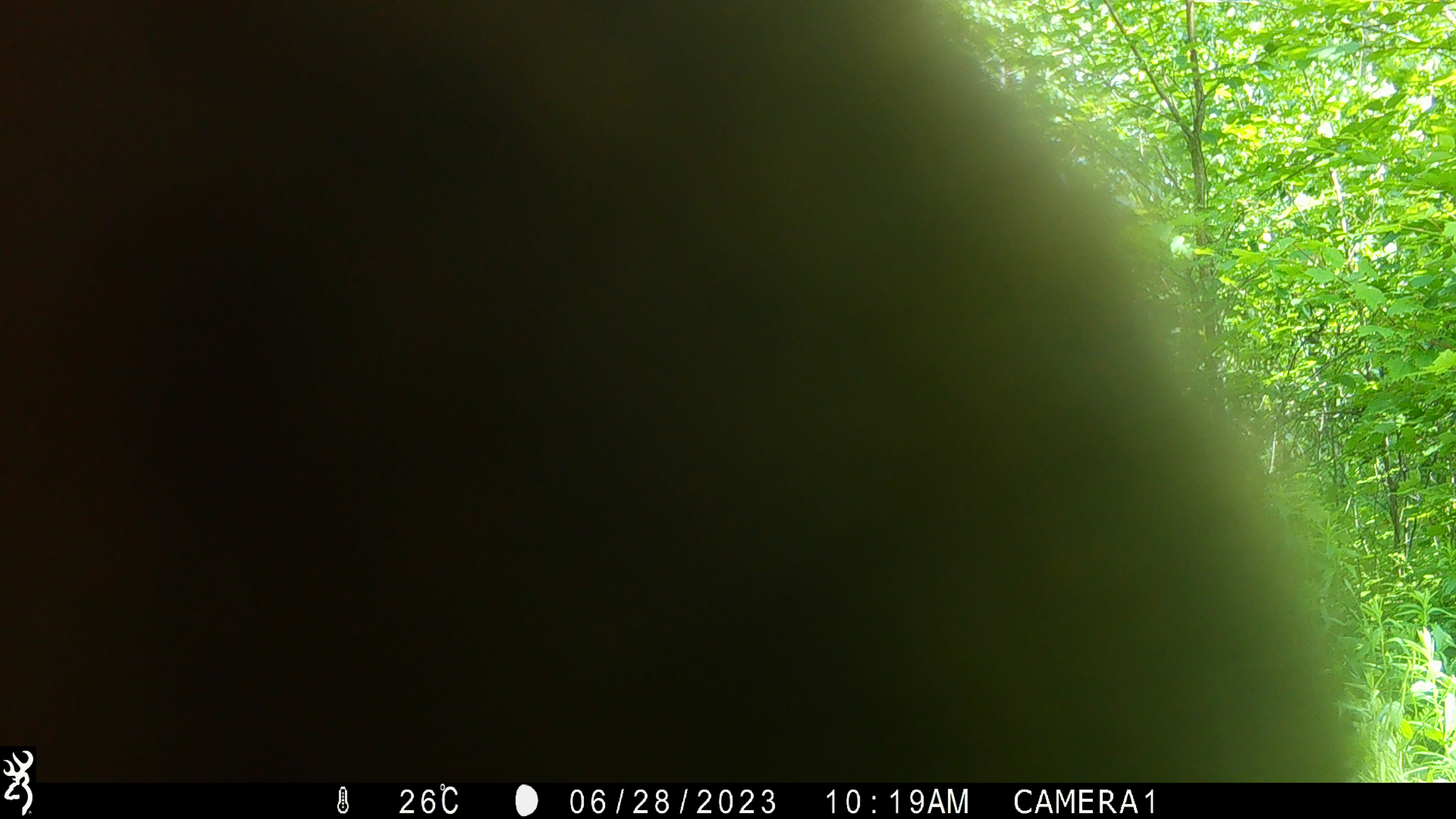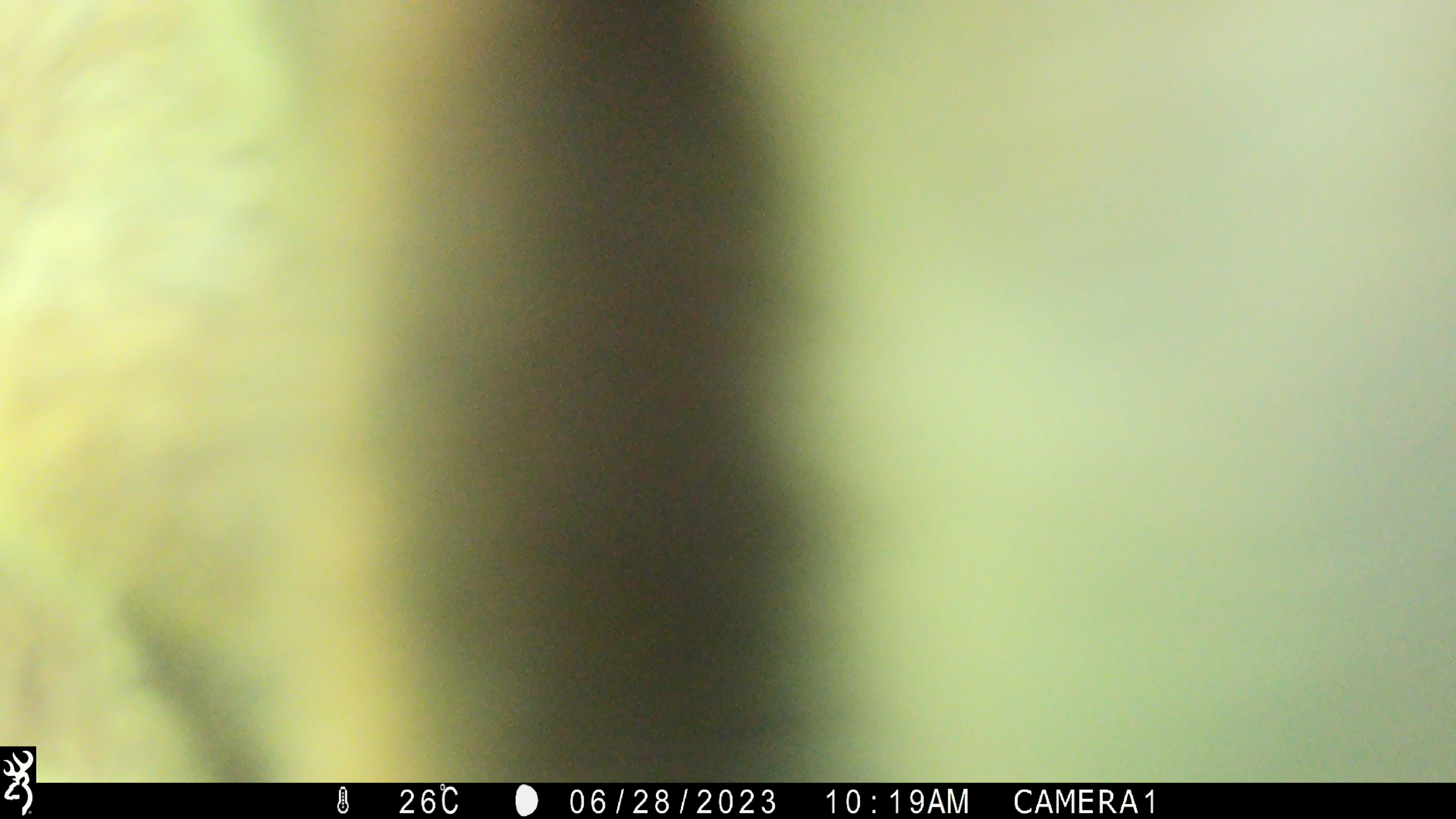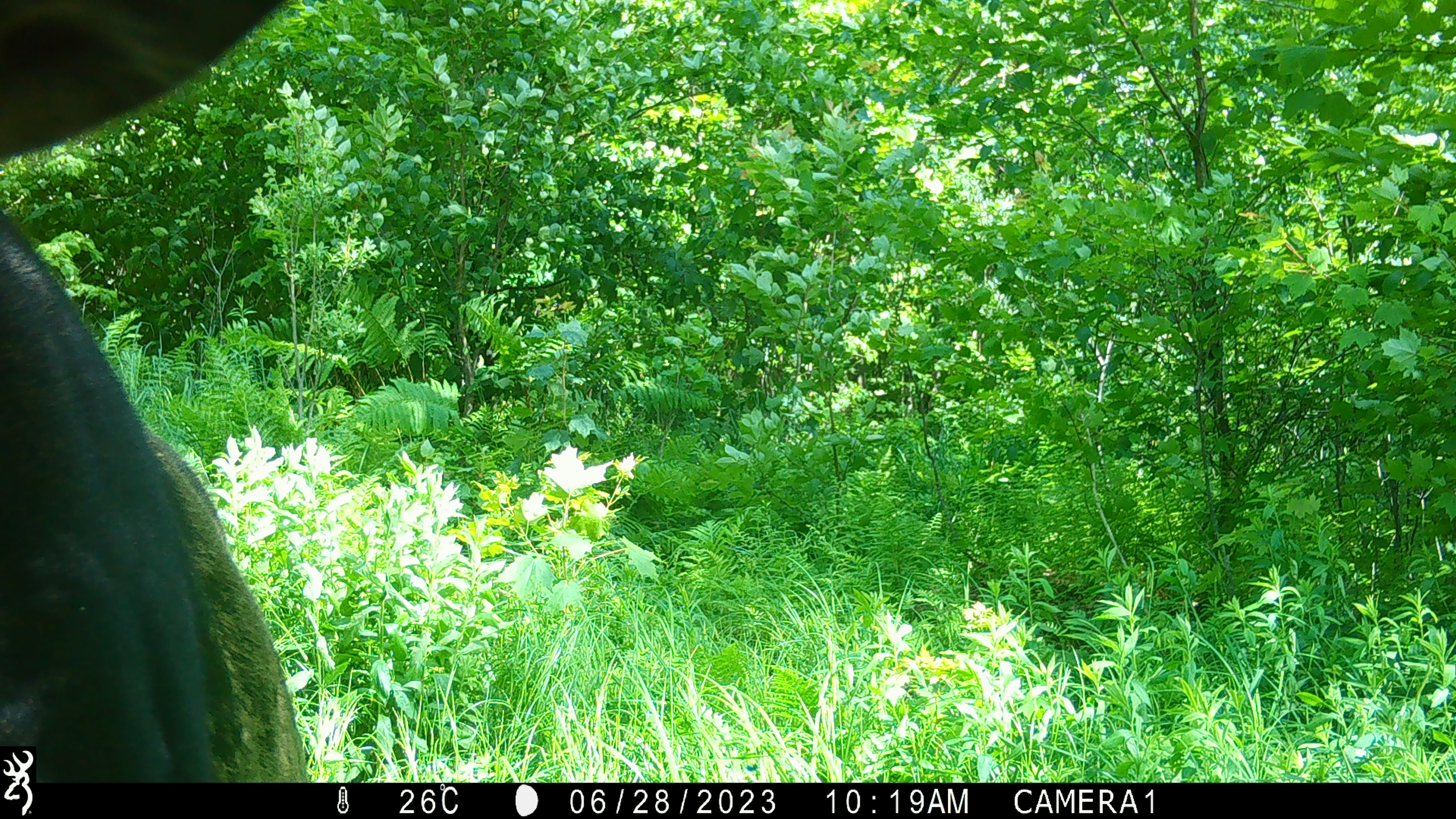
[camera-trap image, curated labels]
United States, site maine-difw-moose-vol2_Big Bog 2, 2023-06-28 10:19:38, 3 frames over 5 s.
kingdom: Animalia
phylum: Chordata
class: Mammalia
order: Artiodactyla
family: Cervidae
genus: Alces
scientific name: Alces alces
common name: moose